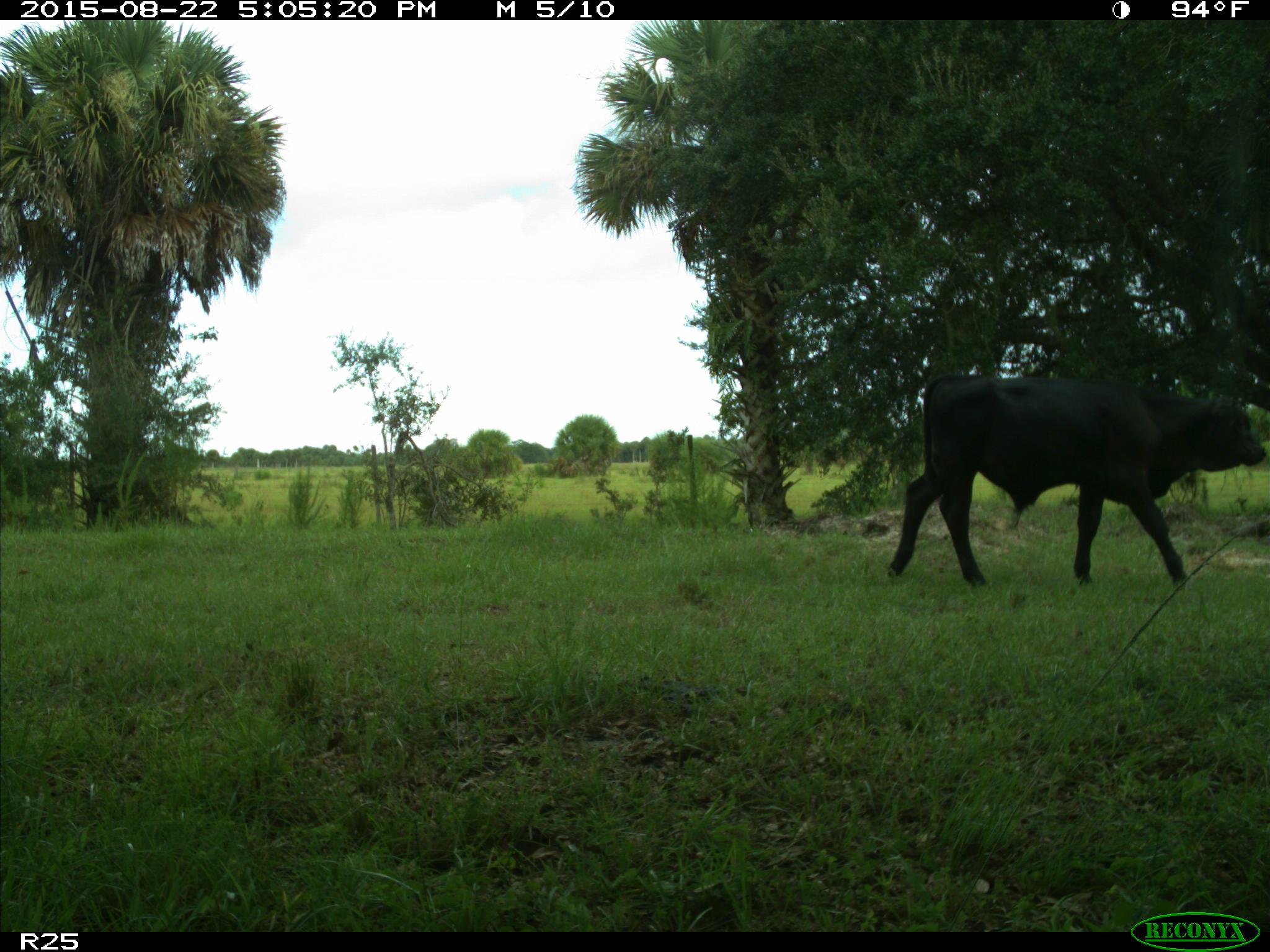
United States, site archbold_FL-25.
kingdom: Animalia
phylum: Chordata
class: Mammalia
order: Artiodactyla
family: Bovidae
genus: Bos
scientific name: Bos taurus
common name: domestic cow